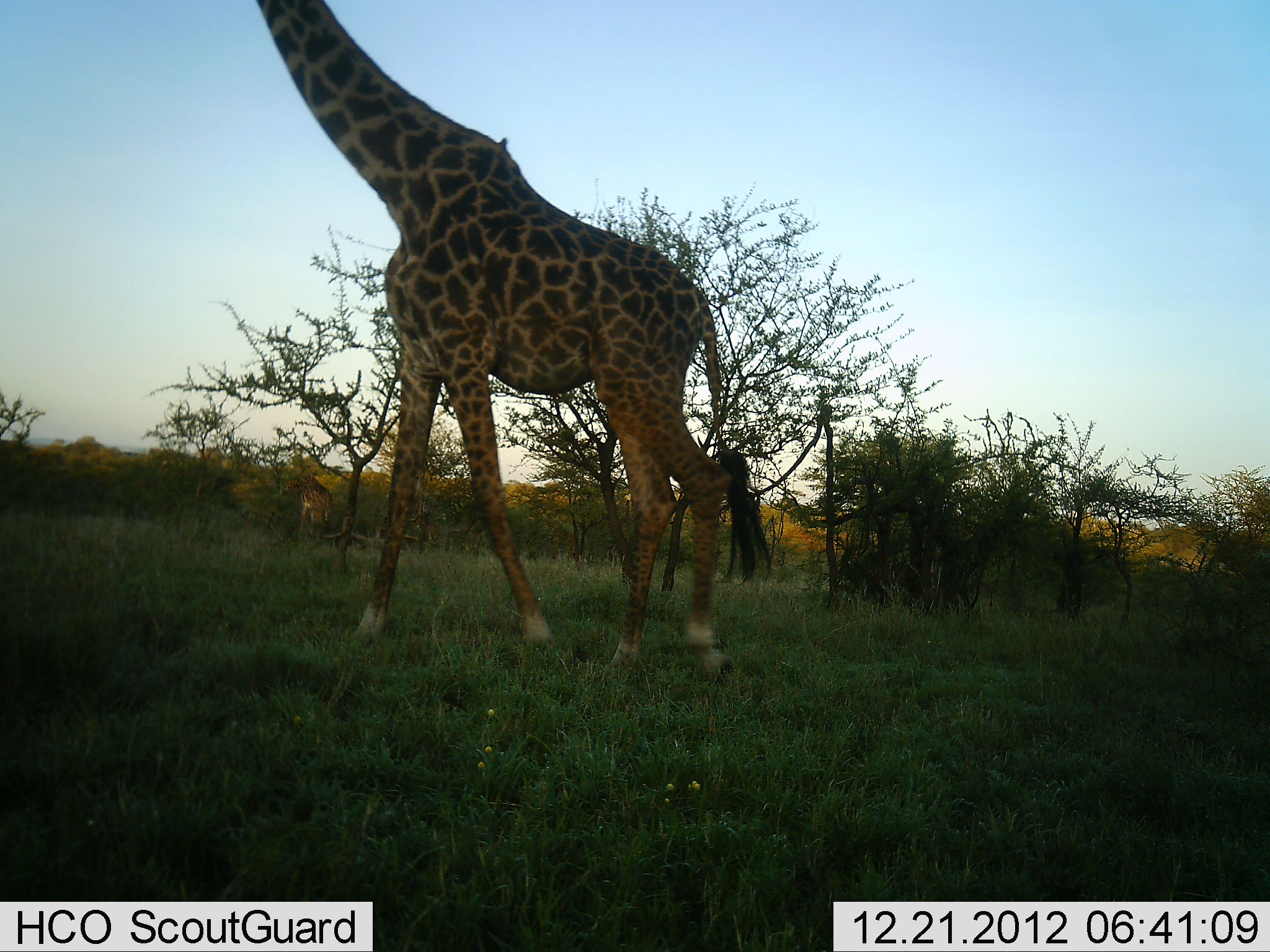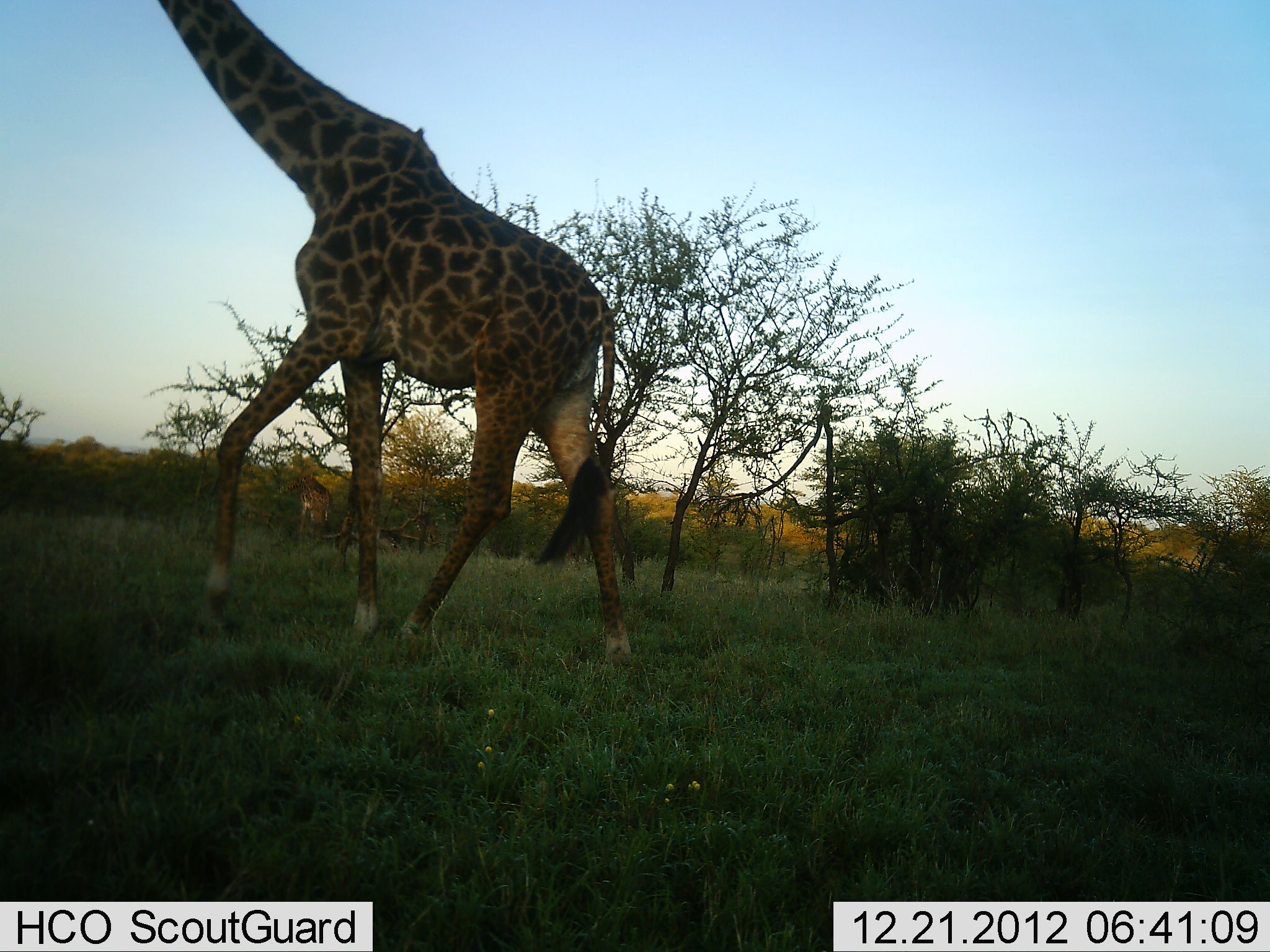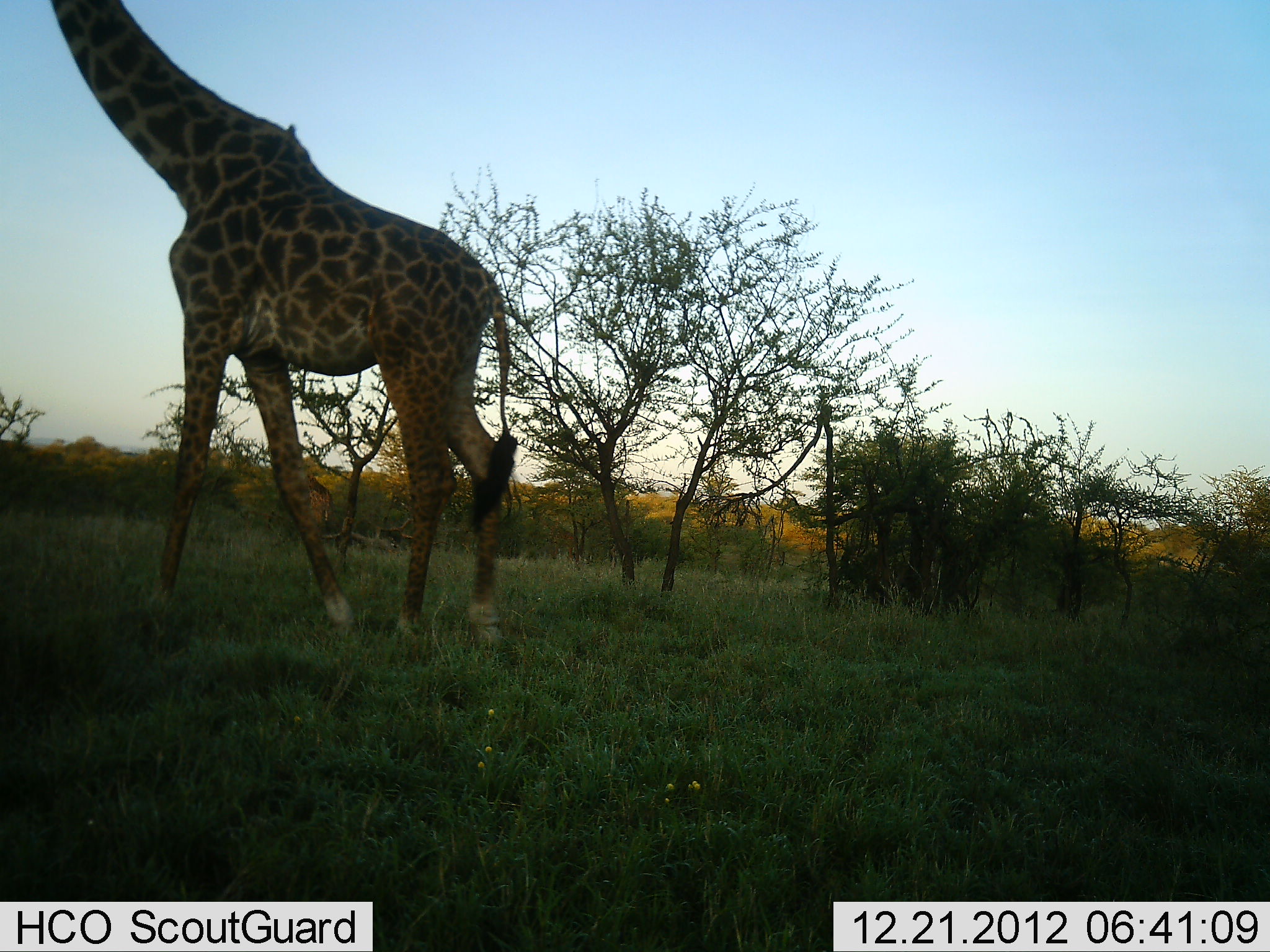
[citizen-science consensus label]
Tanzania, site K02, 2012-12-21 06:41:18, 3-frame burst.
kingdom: Animalia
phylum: Chordata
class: Mammalia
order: Artiodactyla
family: Giraffidae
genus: Giraffa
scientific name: Giraffa camelopardalis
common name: giraffe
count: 1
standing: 20%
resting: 0%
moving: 97%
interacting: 0%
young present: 3%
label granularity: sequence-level